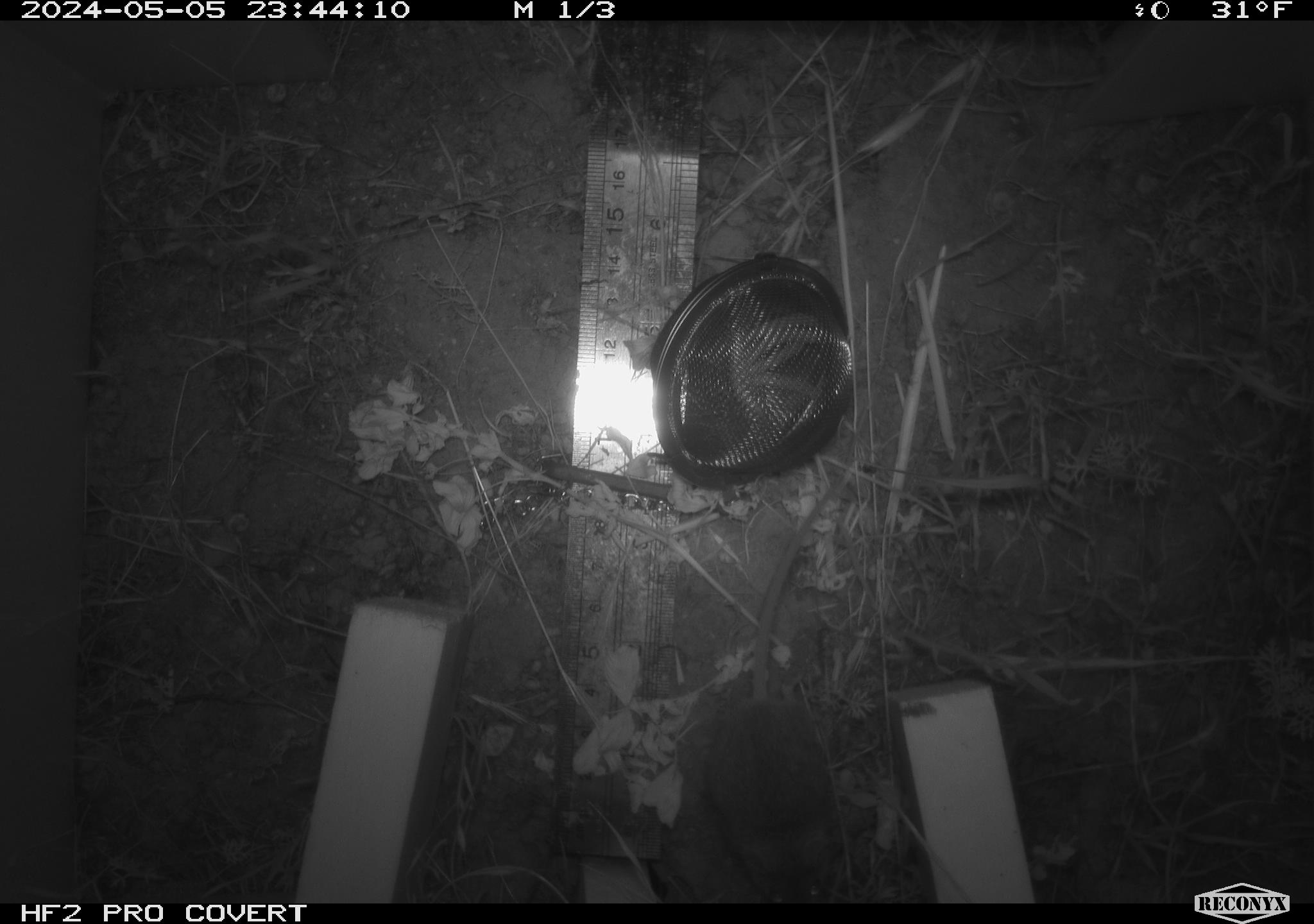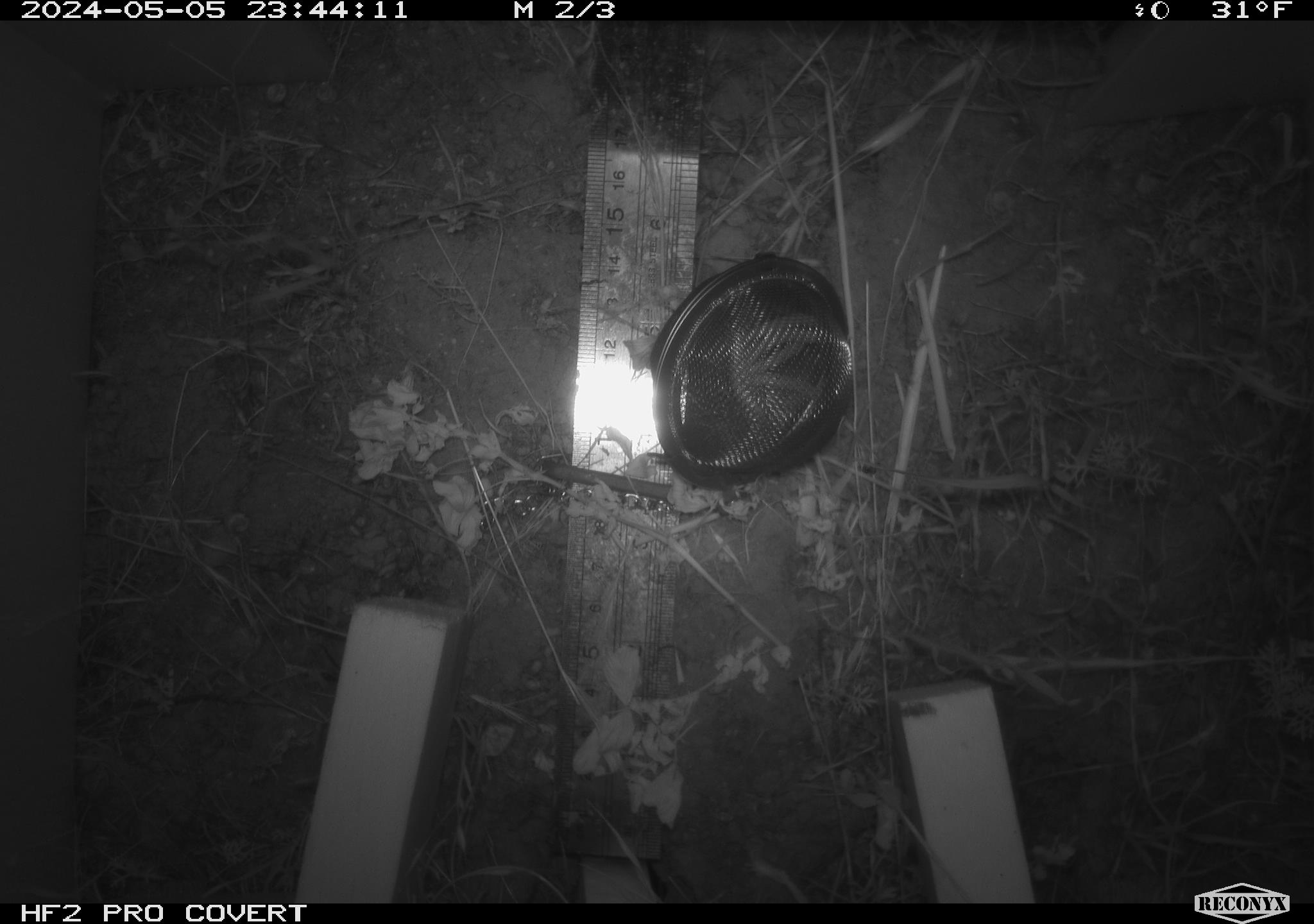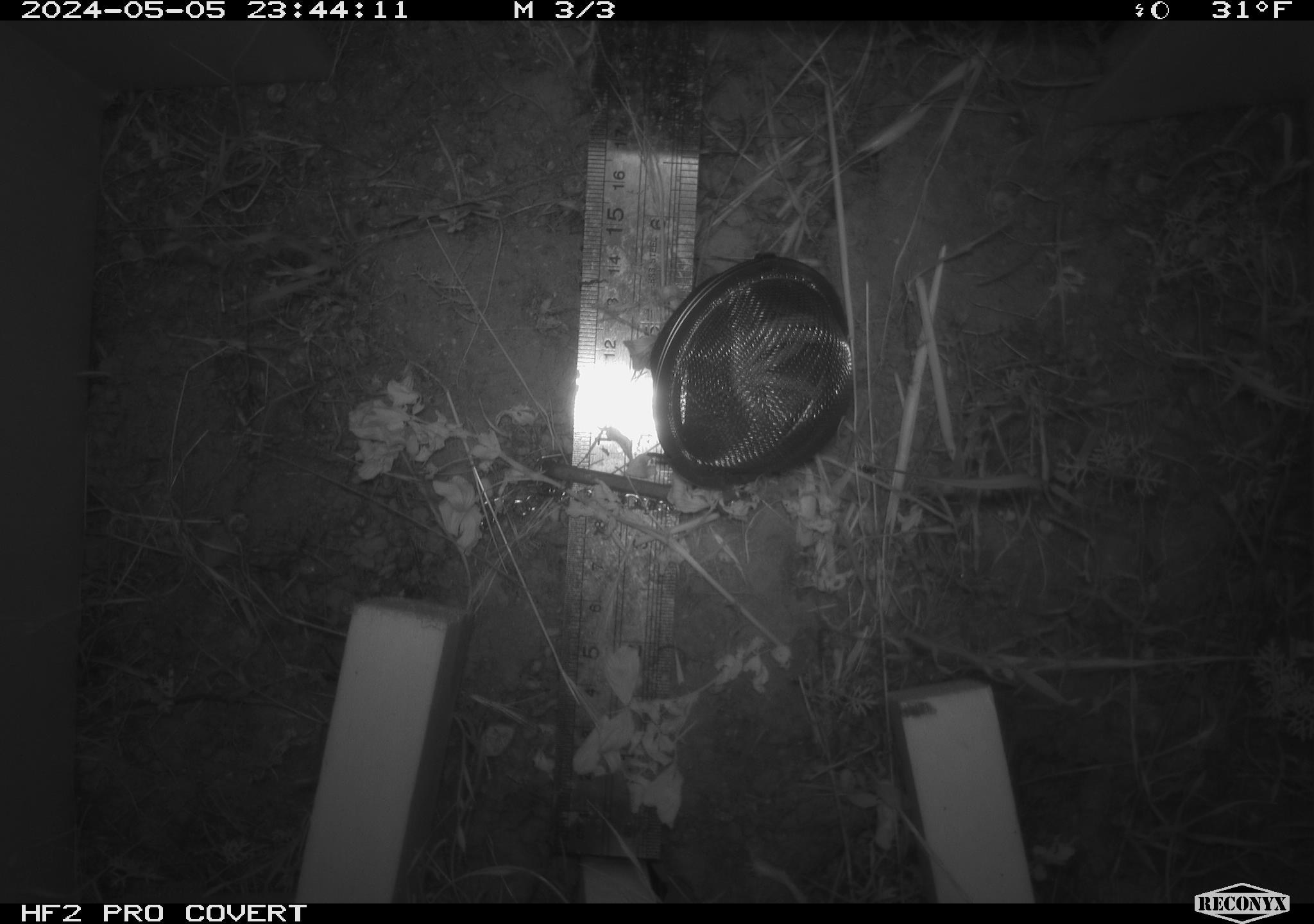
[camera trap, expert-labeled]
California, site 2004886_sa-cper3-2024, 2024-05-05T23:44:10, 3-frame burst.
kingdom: Animalia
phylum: Chordata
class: Mammalia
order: Rodentia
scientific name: Rodentia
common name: rodent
Rodent (Rodentia).